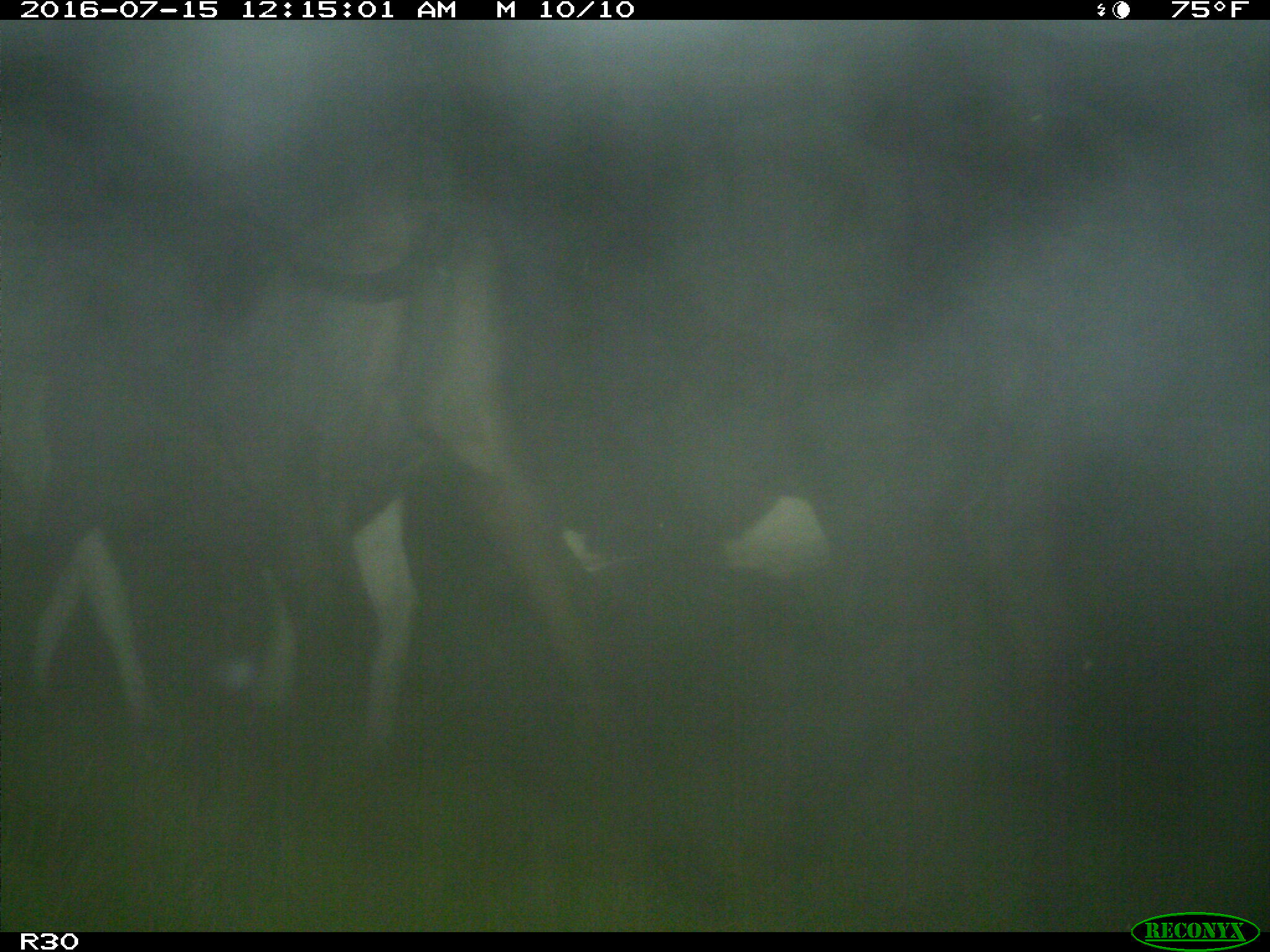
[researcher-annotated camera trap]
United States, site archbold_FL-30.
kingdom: Animalia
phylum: Chordata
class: Mammalia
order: Artiodactyla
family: Bovidae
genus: Bos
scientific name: Bos taurus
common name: domestic cow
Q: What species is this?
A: Bos taurus (domestic cow).